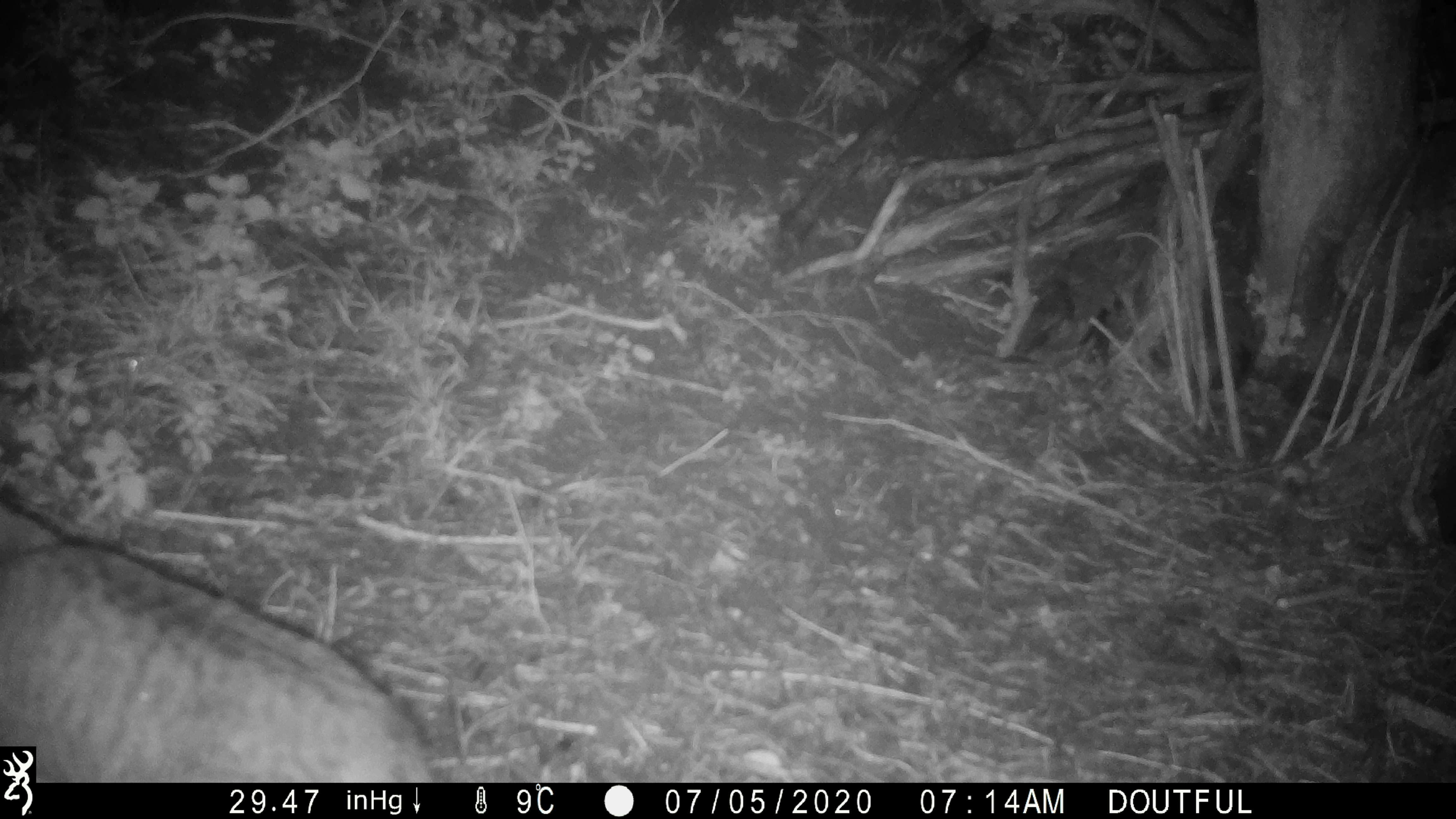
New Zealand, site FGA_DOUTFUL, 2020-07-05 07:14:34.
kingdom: Animalia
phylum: Chordata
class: Mammalia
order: Carnivora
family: Felidae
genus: Felis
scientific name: Felis catus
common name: domestic cat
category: cat